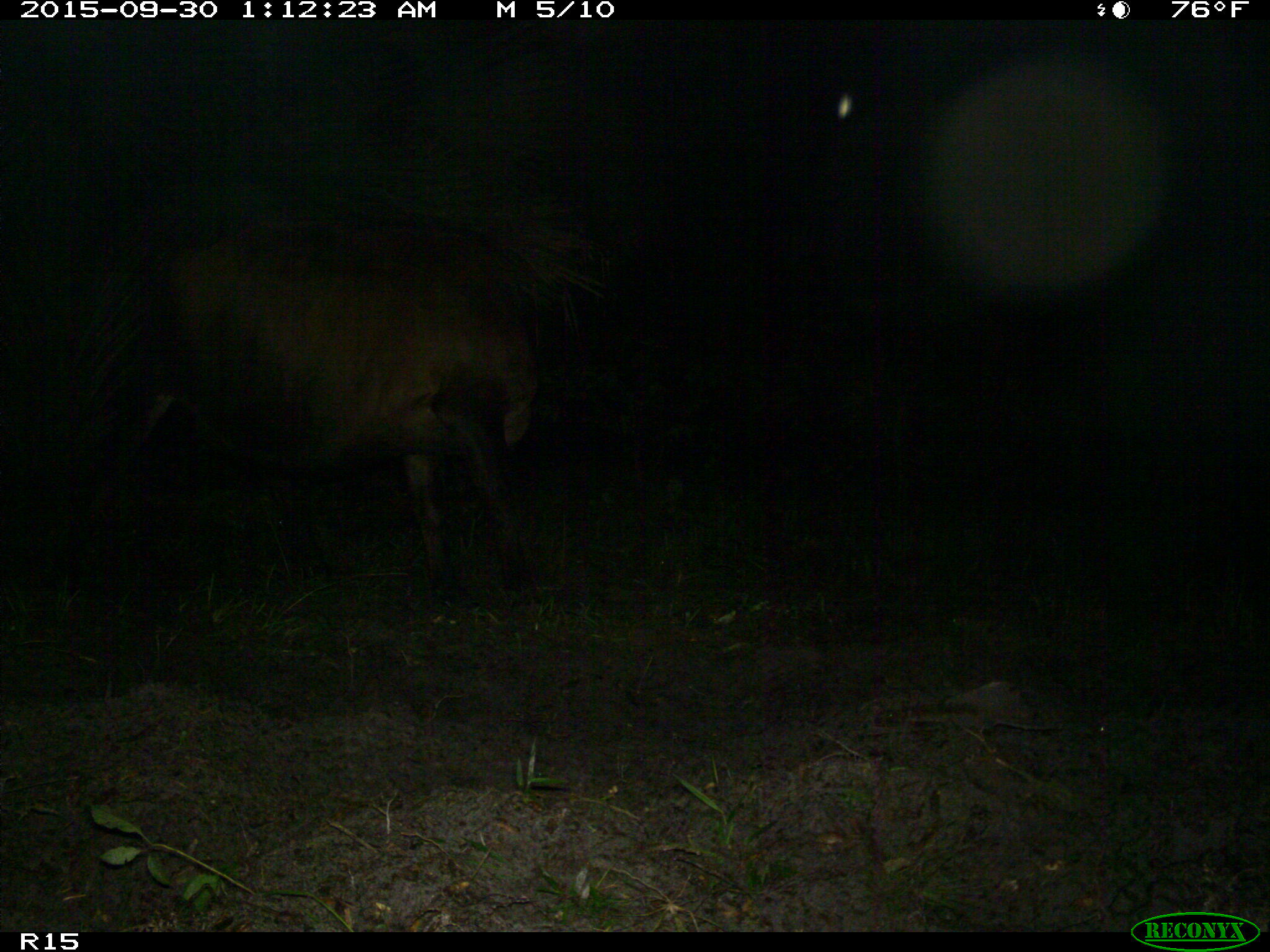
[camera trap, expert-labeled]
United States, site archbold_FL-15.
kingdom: Animalia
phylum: Chordata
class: Mammalia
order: Artiodactyla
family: Bovidae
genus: Bos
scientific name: Bos taurus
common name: domestic cow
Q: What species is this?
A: Bos taurus (domestic cow).